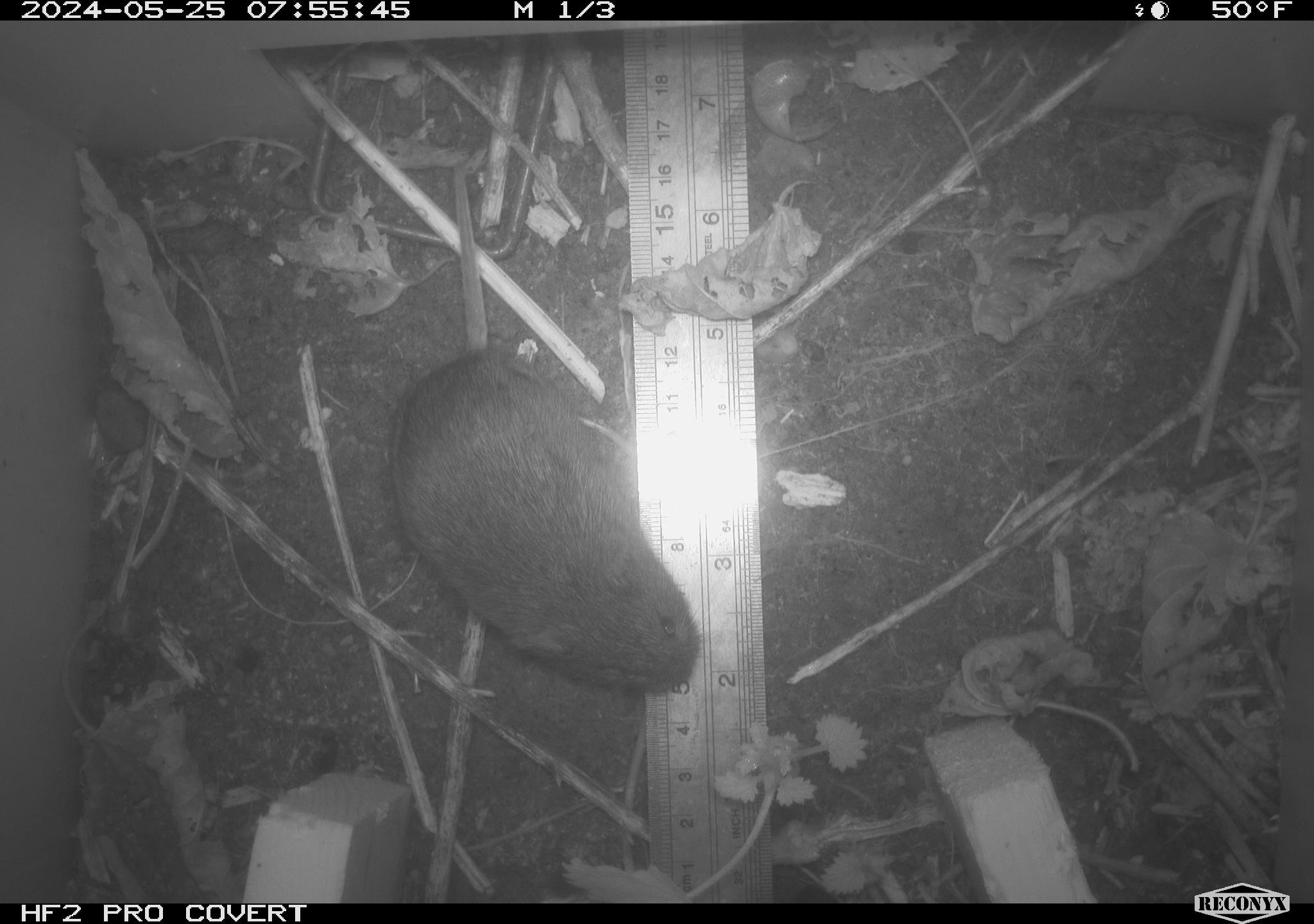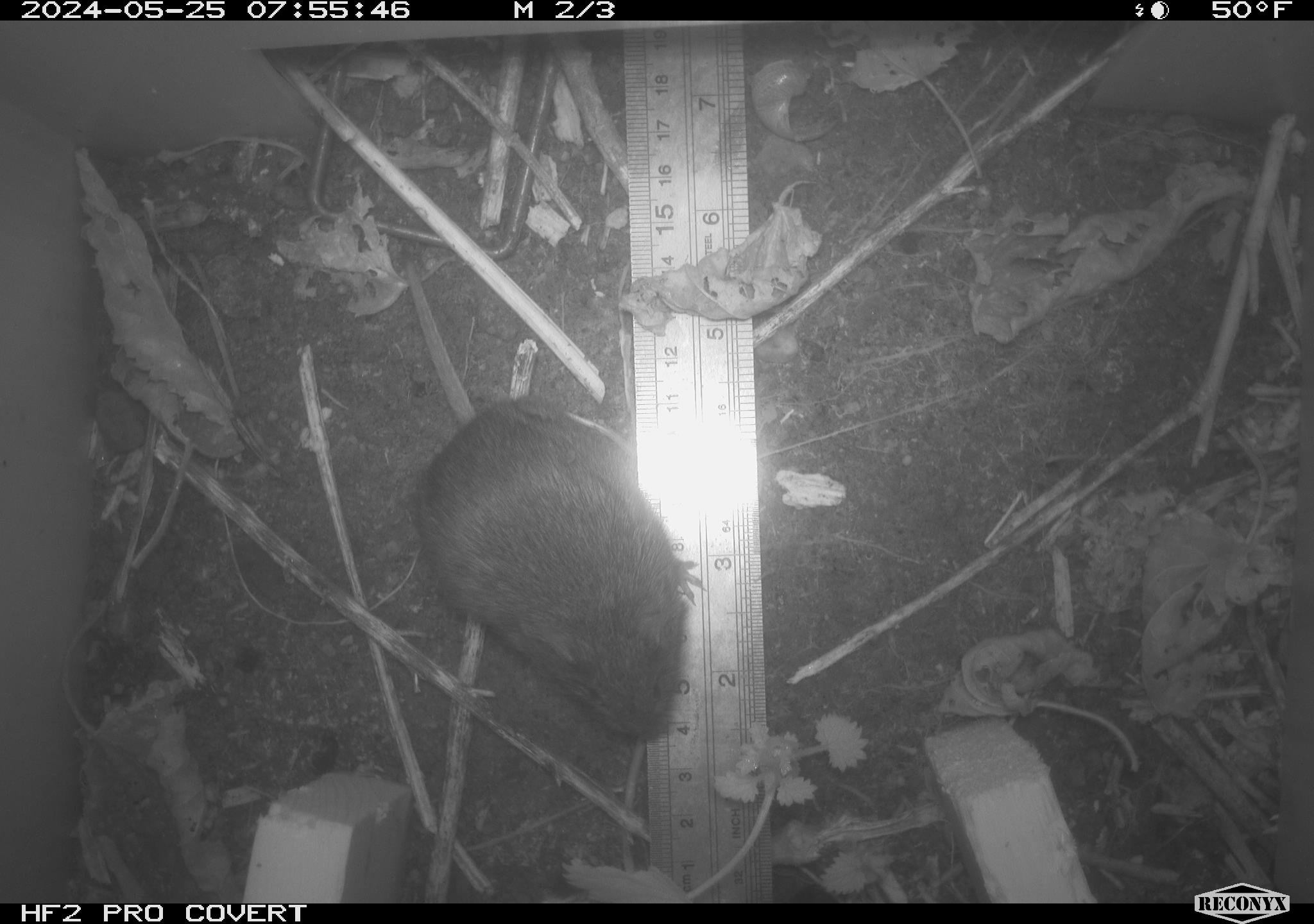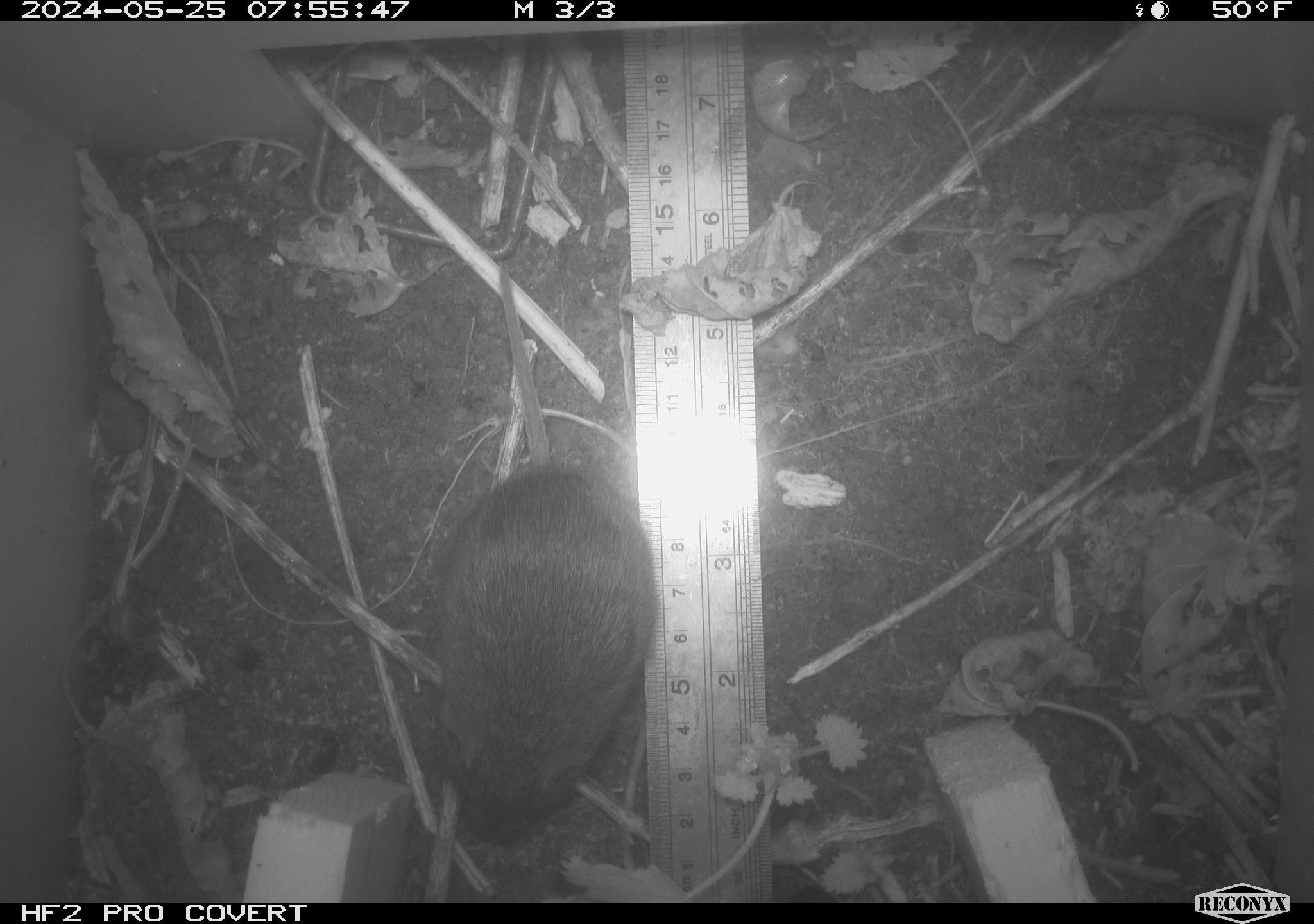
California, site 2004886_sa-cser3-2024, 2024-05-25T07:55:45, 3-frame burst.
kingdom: Animalia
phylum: Chordata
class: Mammalia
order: Rodentia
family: Cricetidae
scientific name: Cricetidae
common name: hamsters, voles, lemmings, and allies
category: cricetidae family